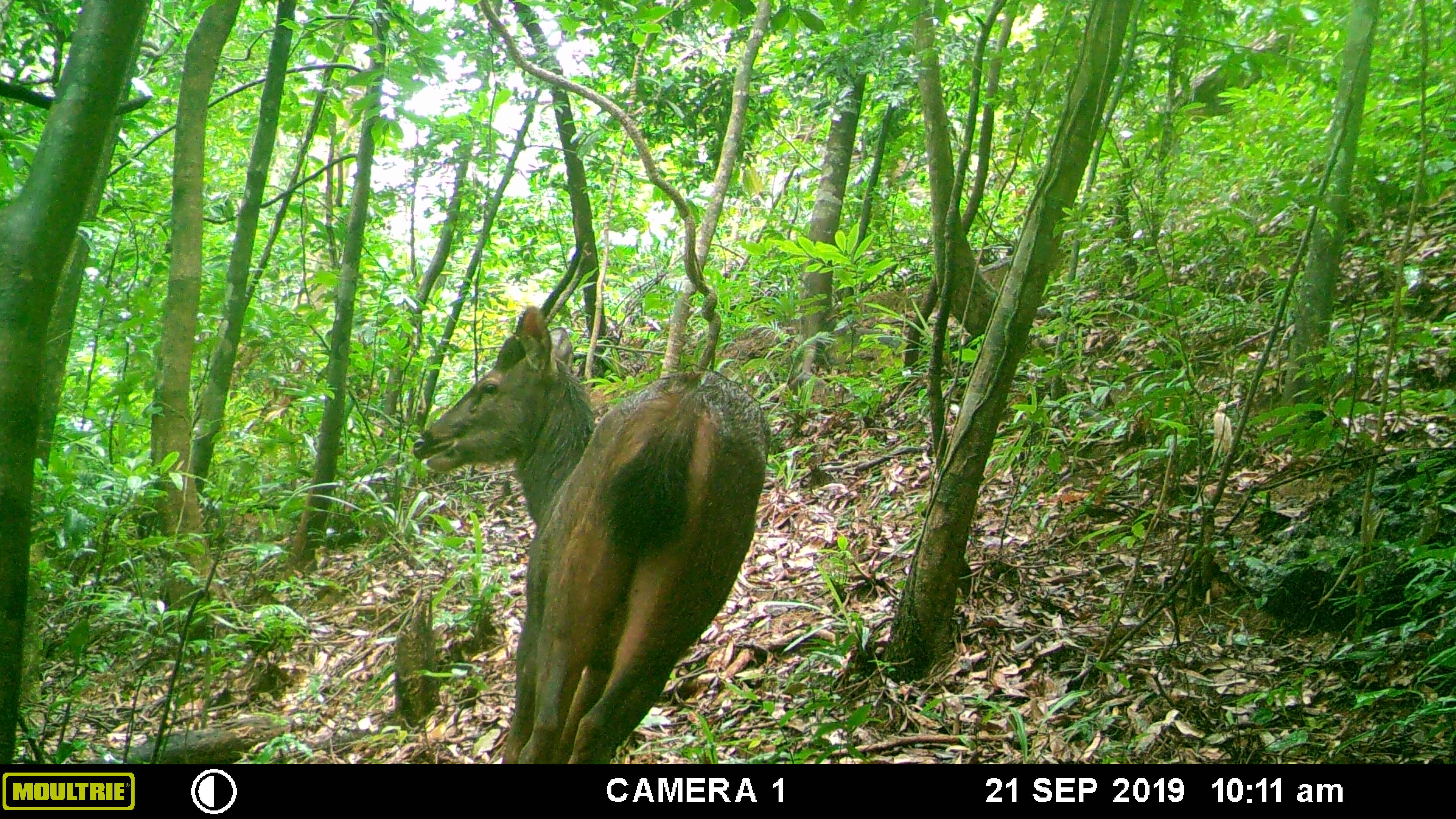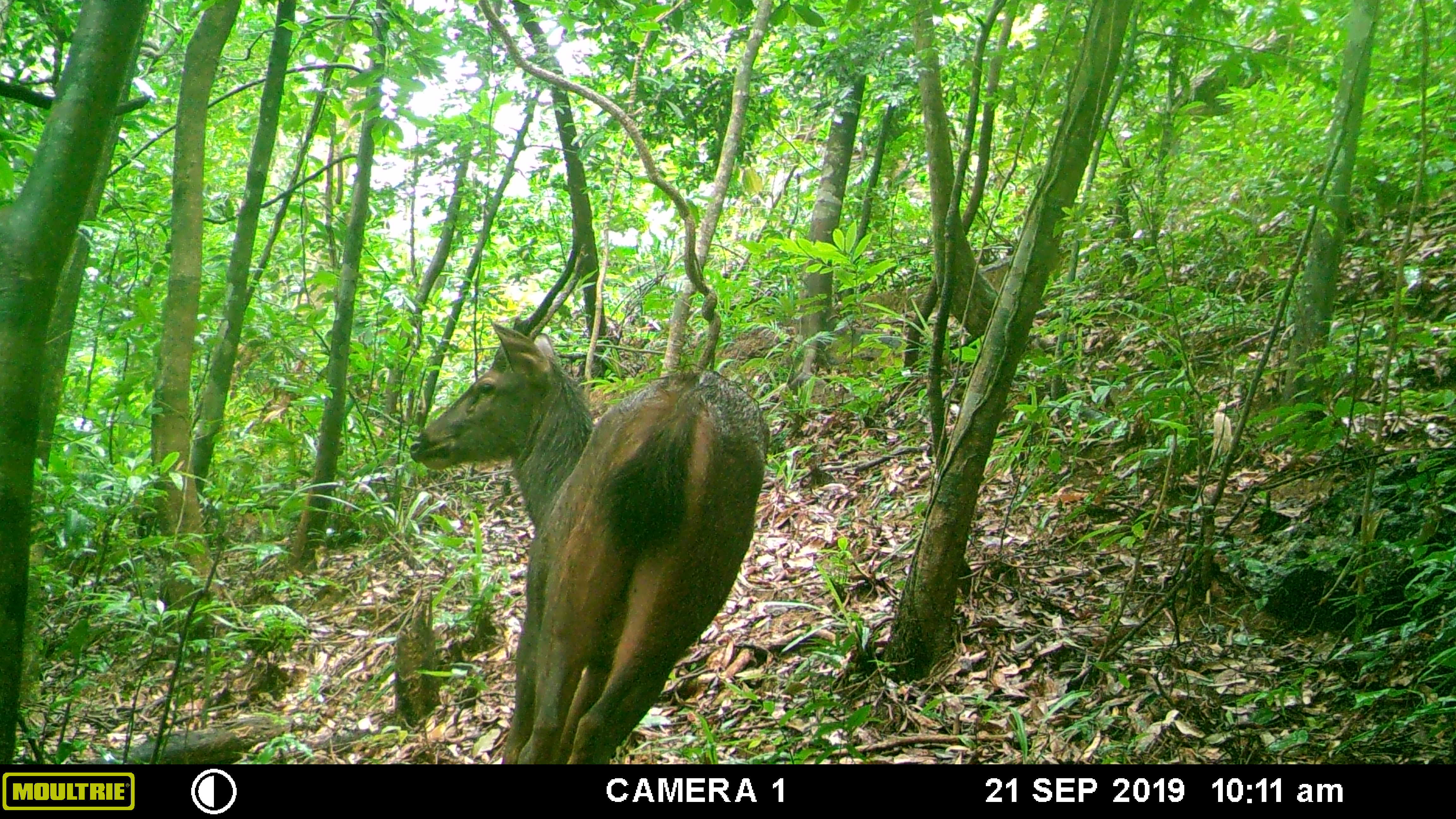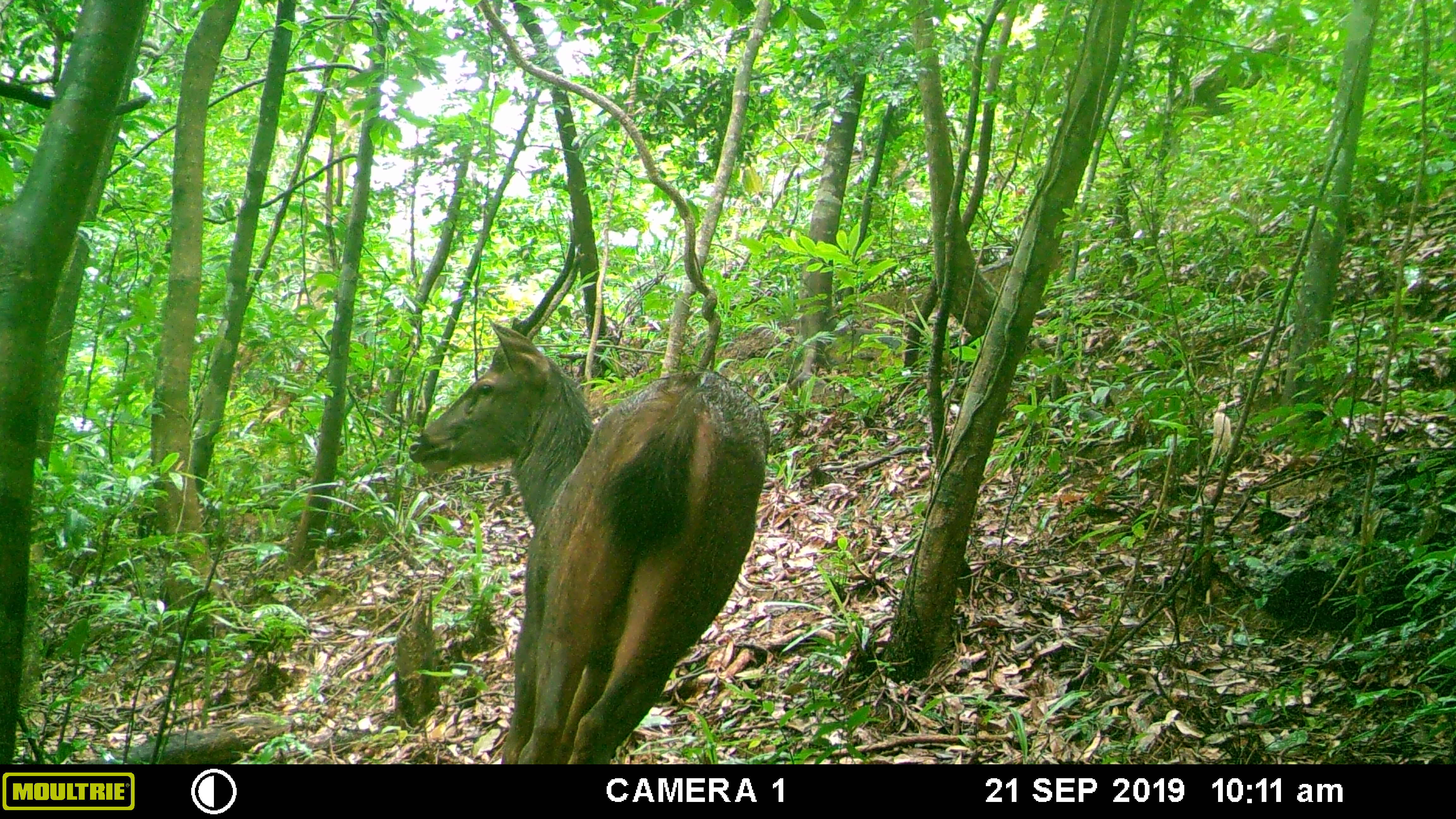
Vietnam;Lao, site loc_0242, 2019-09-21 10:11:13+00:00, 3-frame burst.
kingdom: Animalia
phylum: Chordata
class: Mammalia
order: Artiodactyla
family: Cervidae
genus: Rusa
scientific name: Rusa unicolor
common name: sambar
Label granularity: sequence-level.